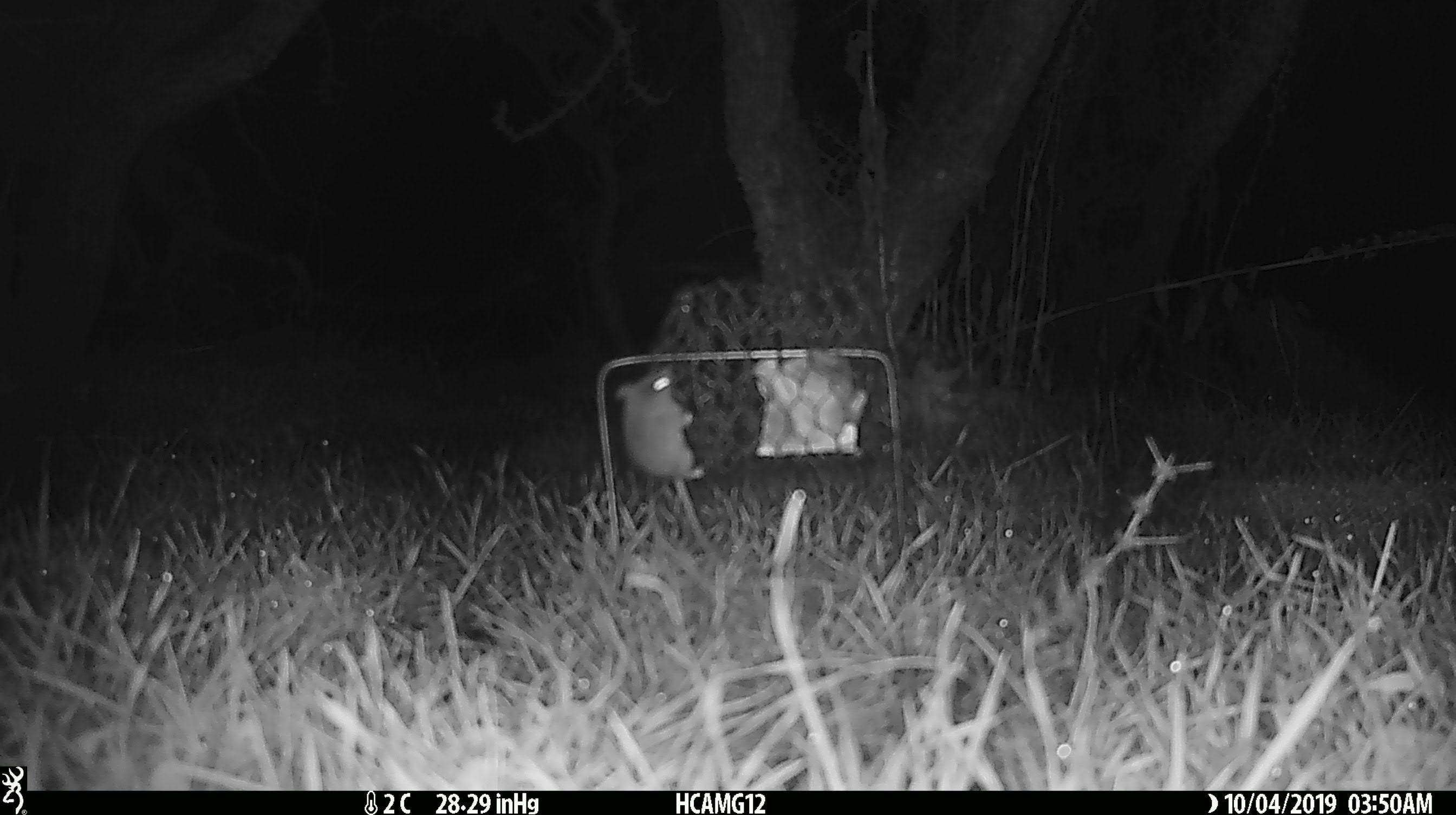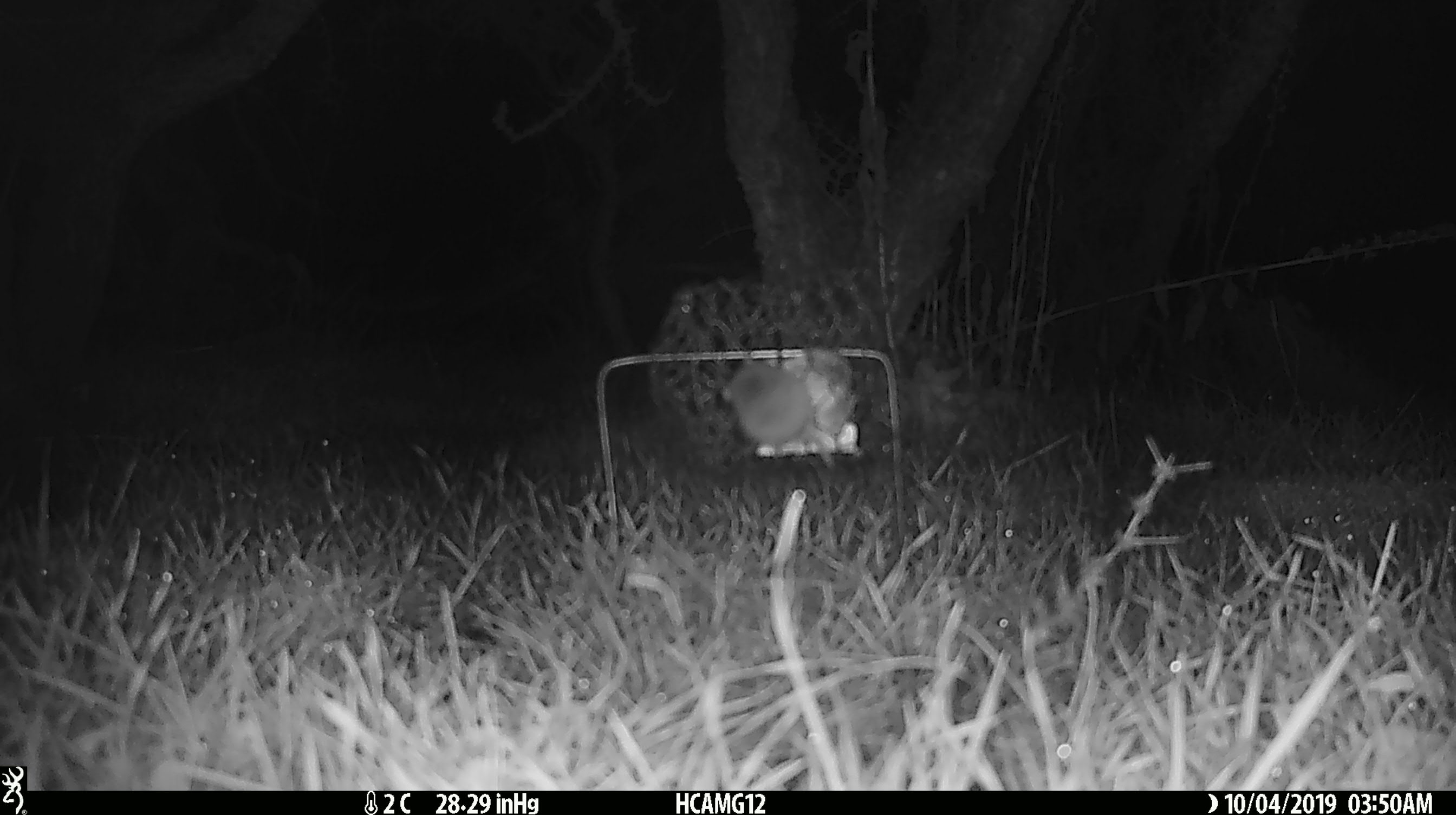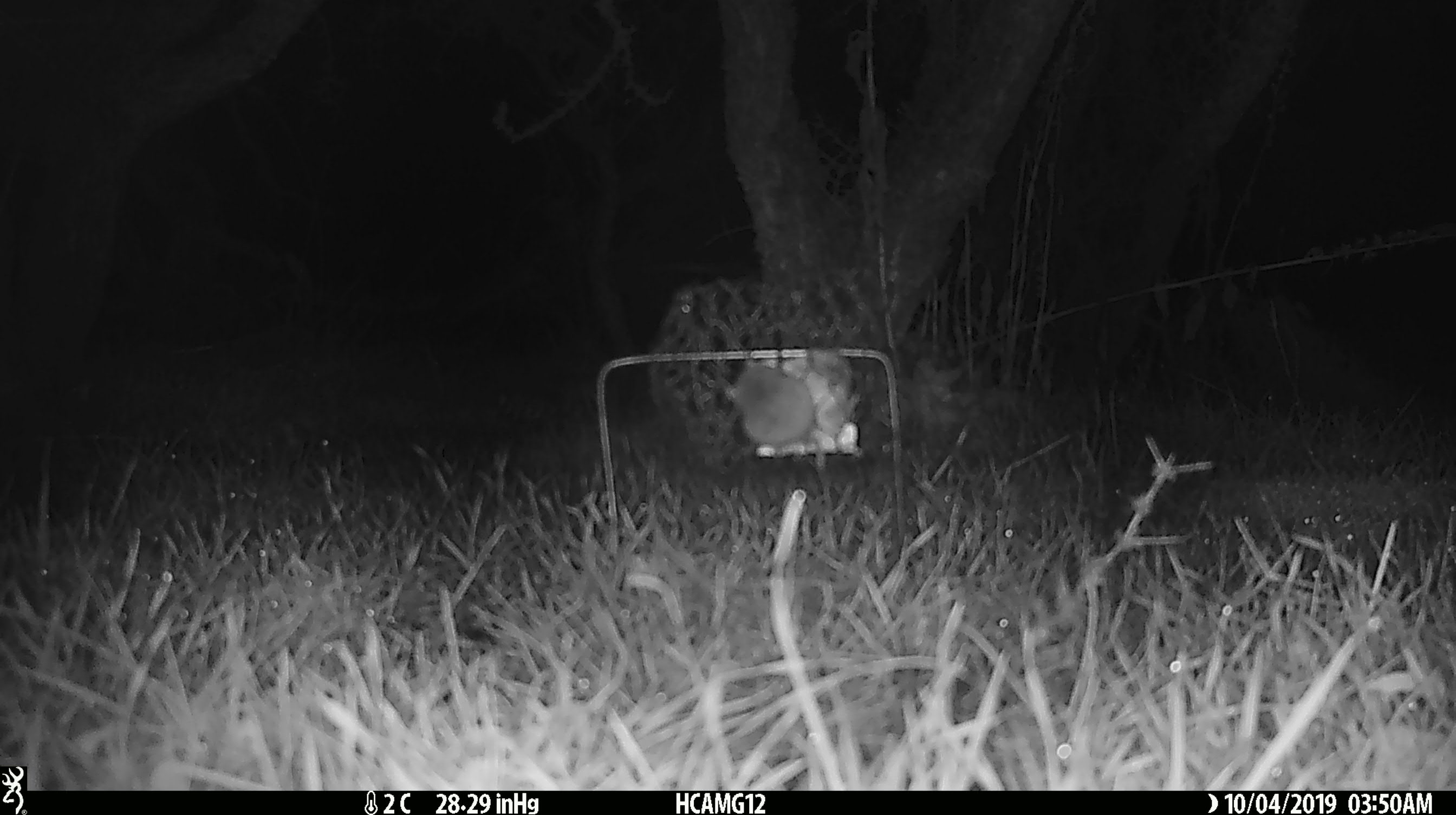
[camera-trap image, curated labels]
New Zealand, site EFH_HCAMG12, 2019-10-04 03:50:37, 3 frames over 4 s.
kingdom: Animalia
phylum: Chordata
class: Mammalia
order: Rodentia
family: Muridae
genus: Mus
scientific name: Mus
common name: mouse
Mouse (Mus).